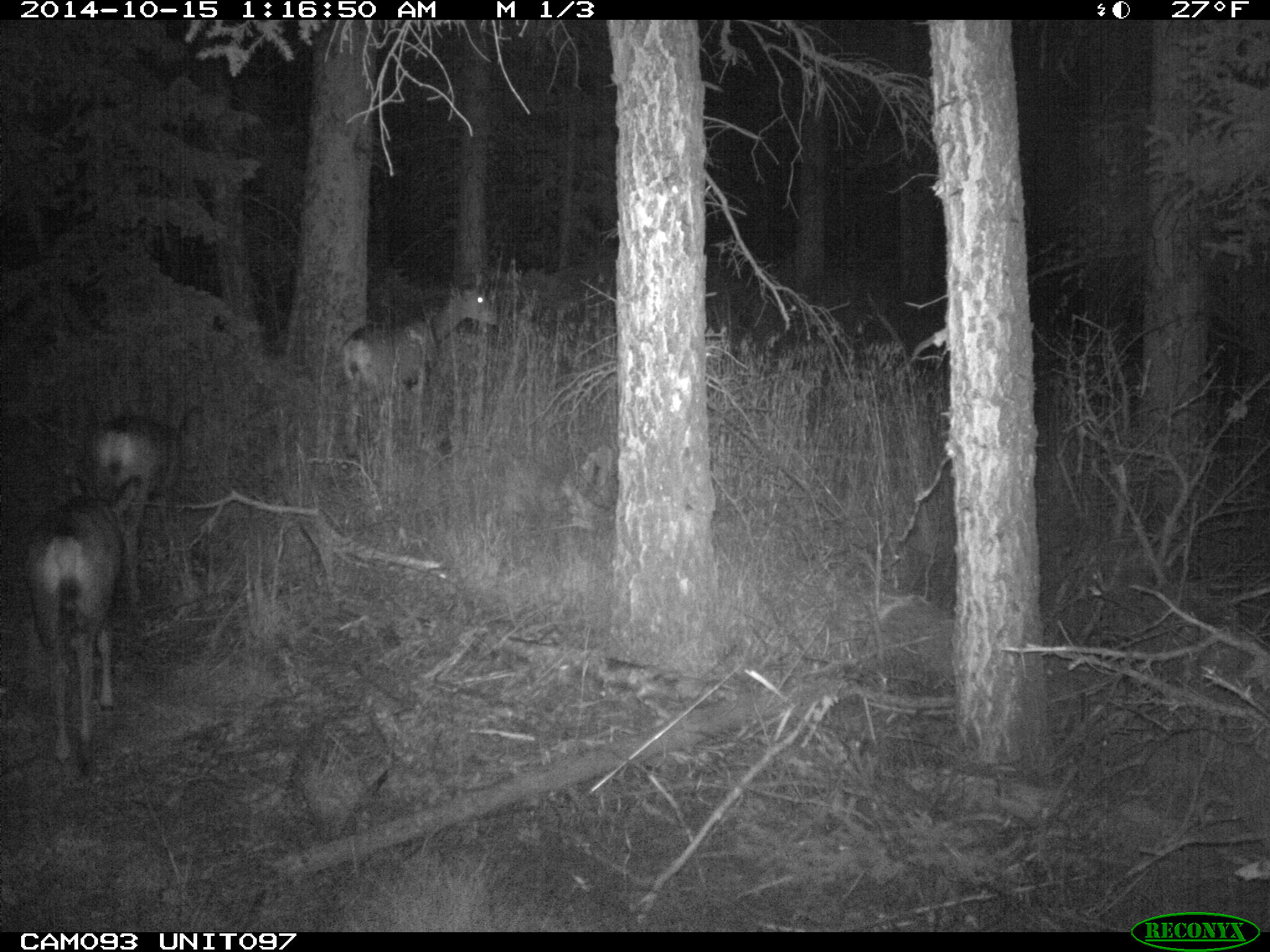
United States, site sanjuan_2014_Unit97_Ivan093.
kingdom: Animalia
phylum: Chordata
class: Mammalia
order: Artiodactyla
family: Cervidae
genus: Odocoileus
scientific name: Odocoileus hemionus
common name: mule deer